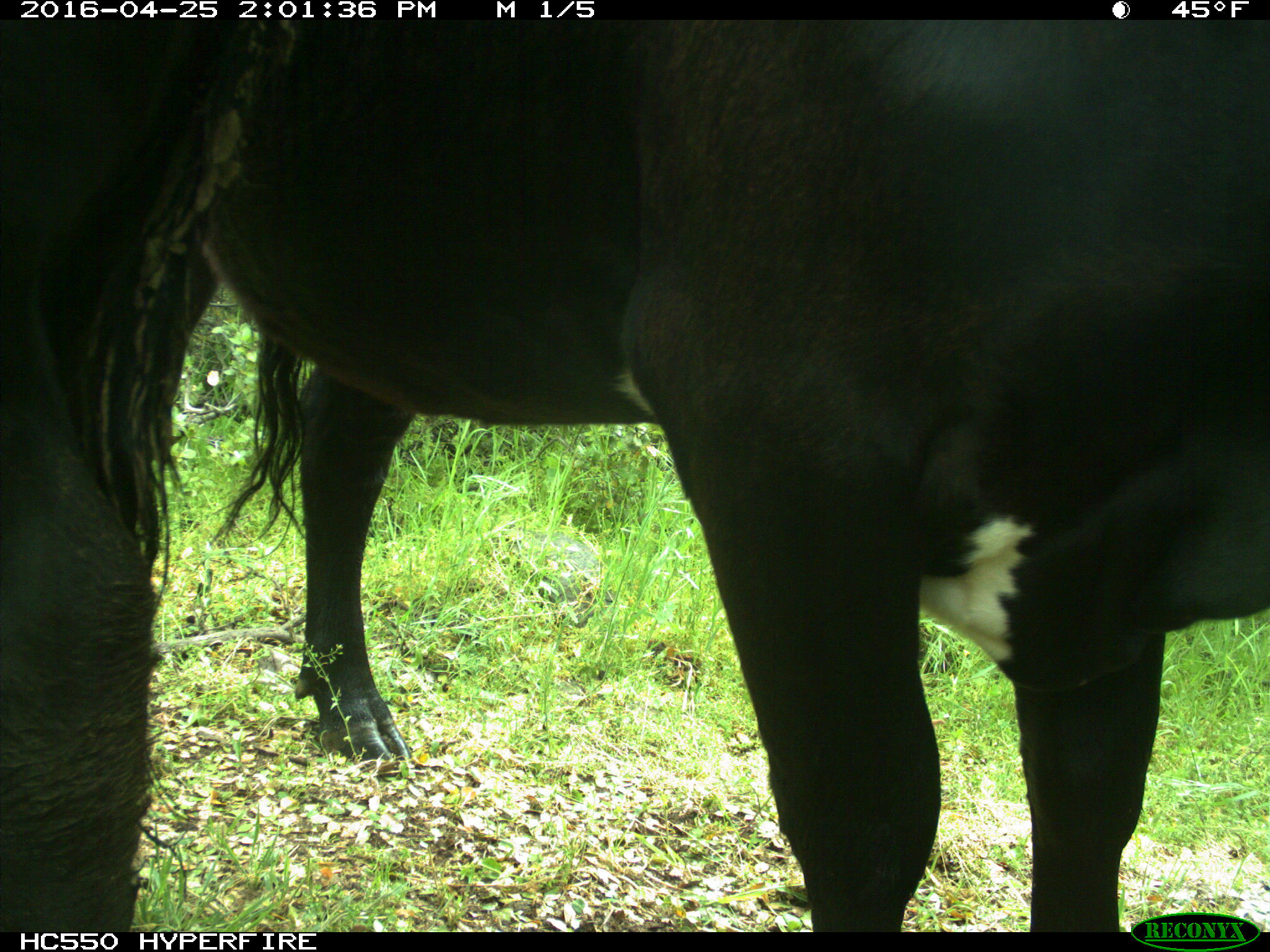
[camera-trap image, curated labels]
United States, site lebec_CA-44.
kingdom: Animalia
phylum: Chordata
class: Mammalia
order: Artiodactyla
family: Bovidae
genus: Bos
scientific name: Bos taurus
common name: domestic cow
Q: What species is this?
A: Bos taurus (domestic cow).